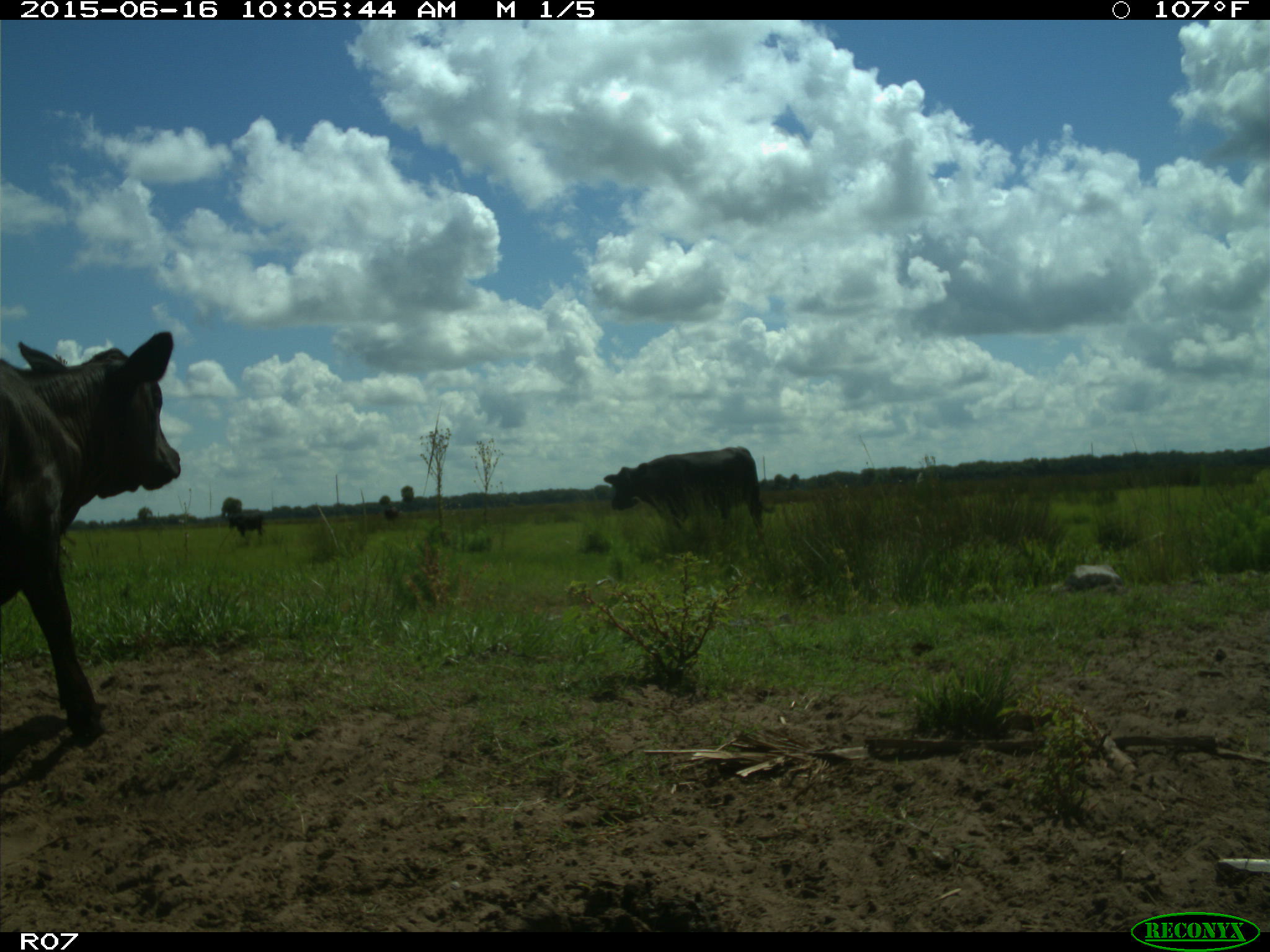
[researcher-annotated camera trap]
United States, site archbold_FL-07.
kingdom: Animalia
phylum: Chordata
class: Mammalia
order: Artiodactyla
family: Bovidae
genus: Bos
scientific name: Bos taurus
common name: domestic cow